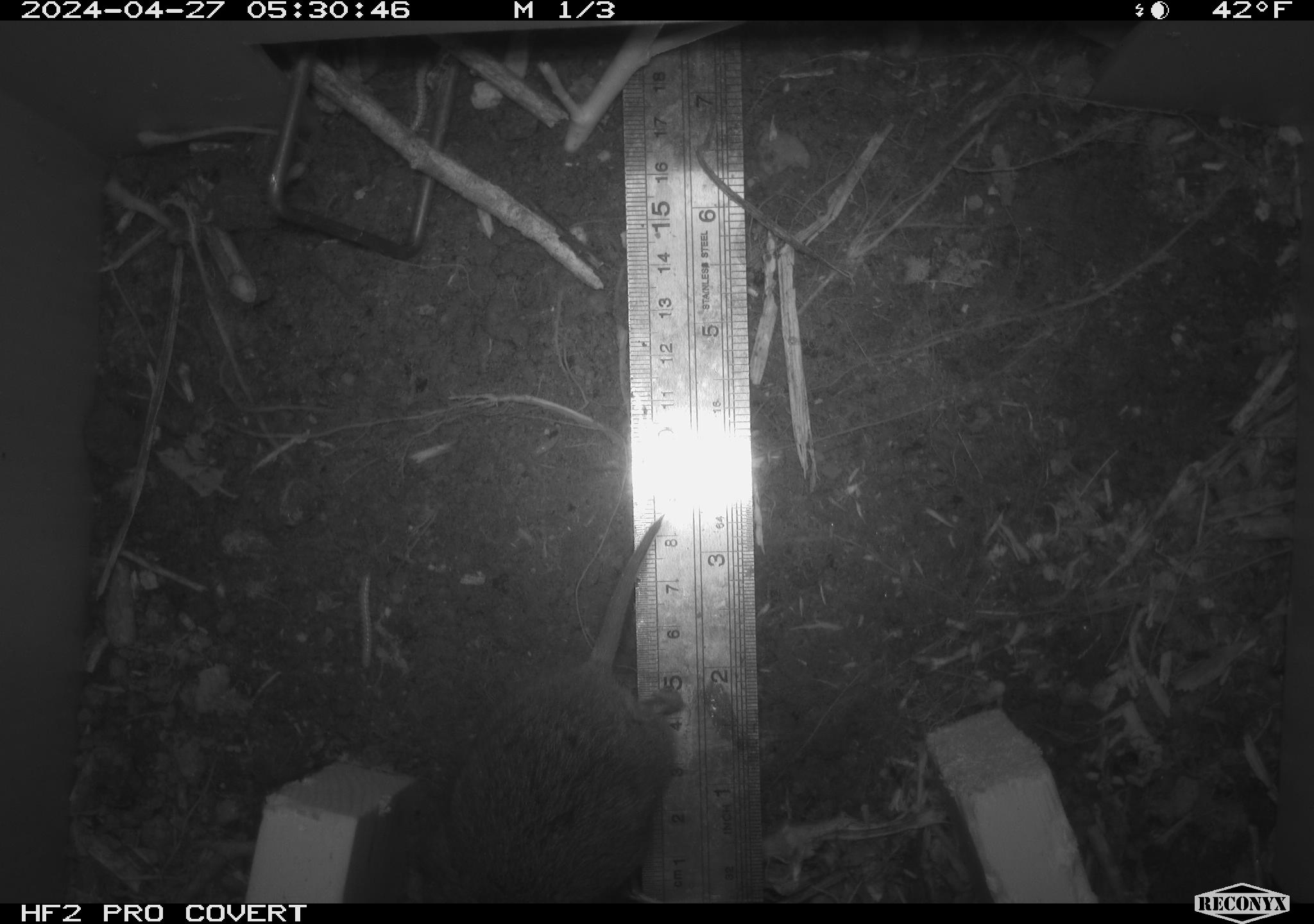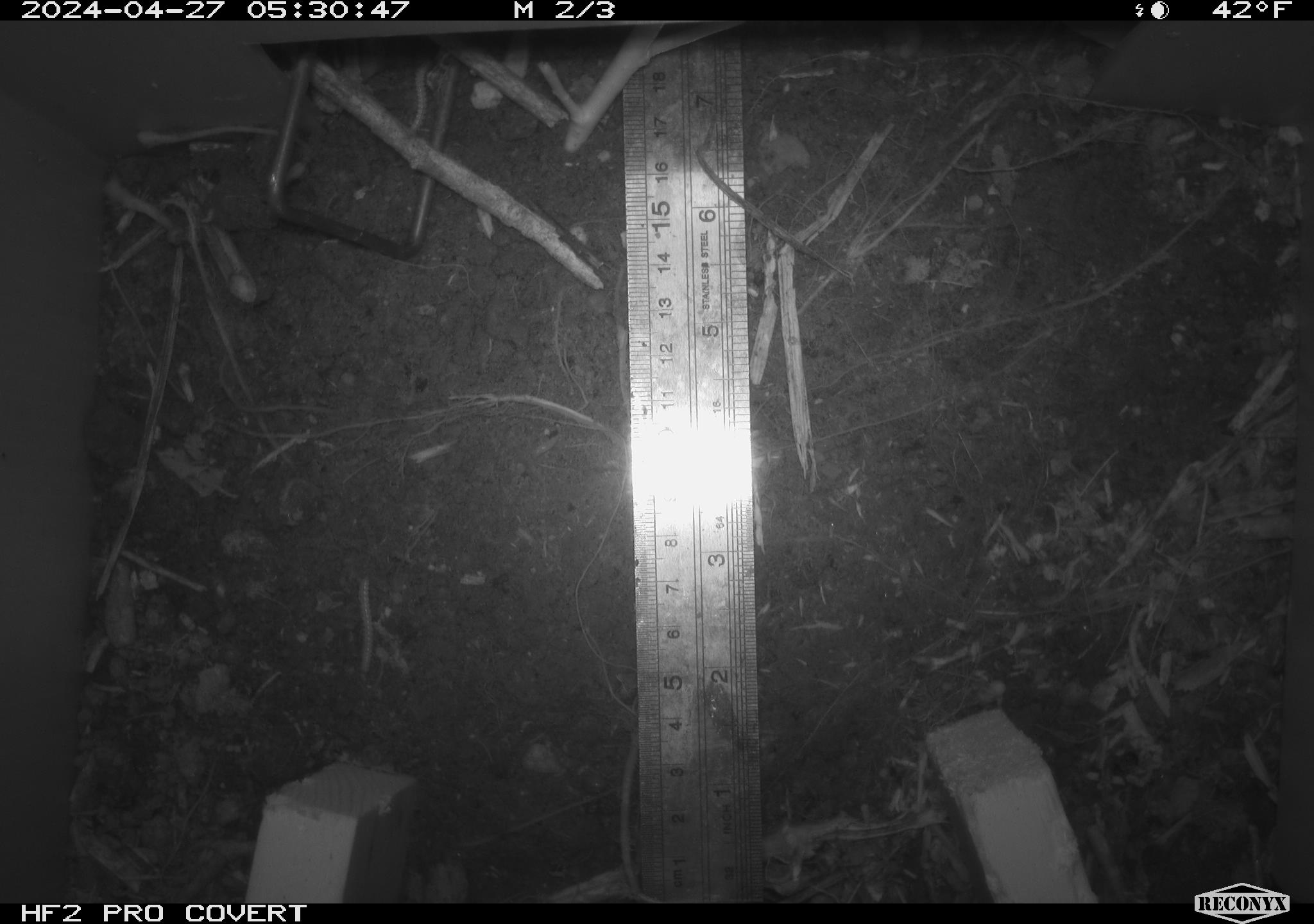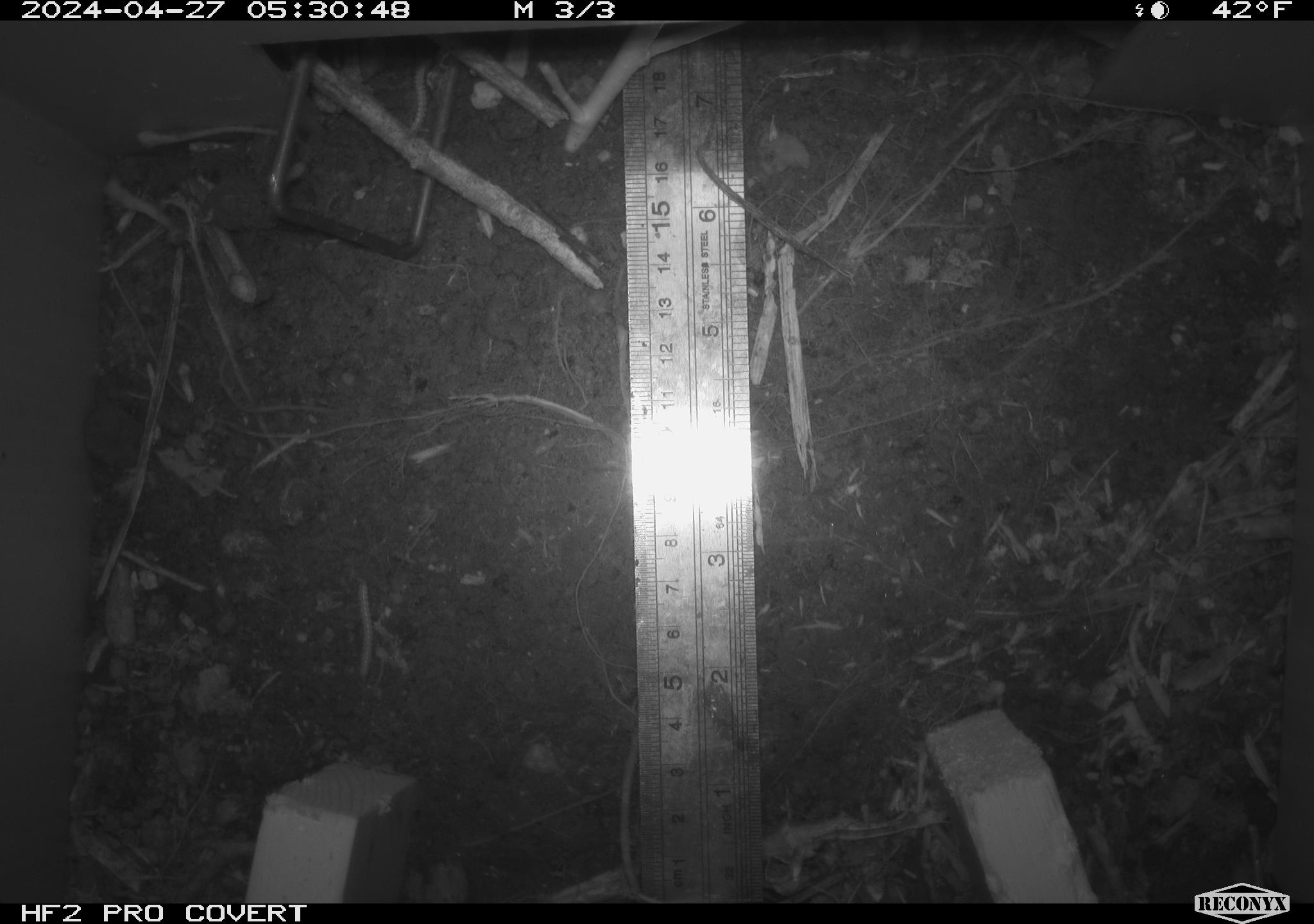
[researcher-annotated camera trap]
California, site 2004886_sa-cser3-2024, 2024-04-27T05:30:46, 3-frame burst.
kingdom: Animalia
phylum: Chordata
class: Mammalia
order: Rodentia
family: Cricetidae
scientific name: Cricetidae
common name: hamsters, voles, lemmings, and allies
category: cricetidae family